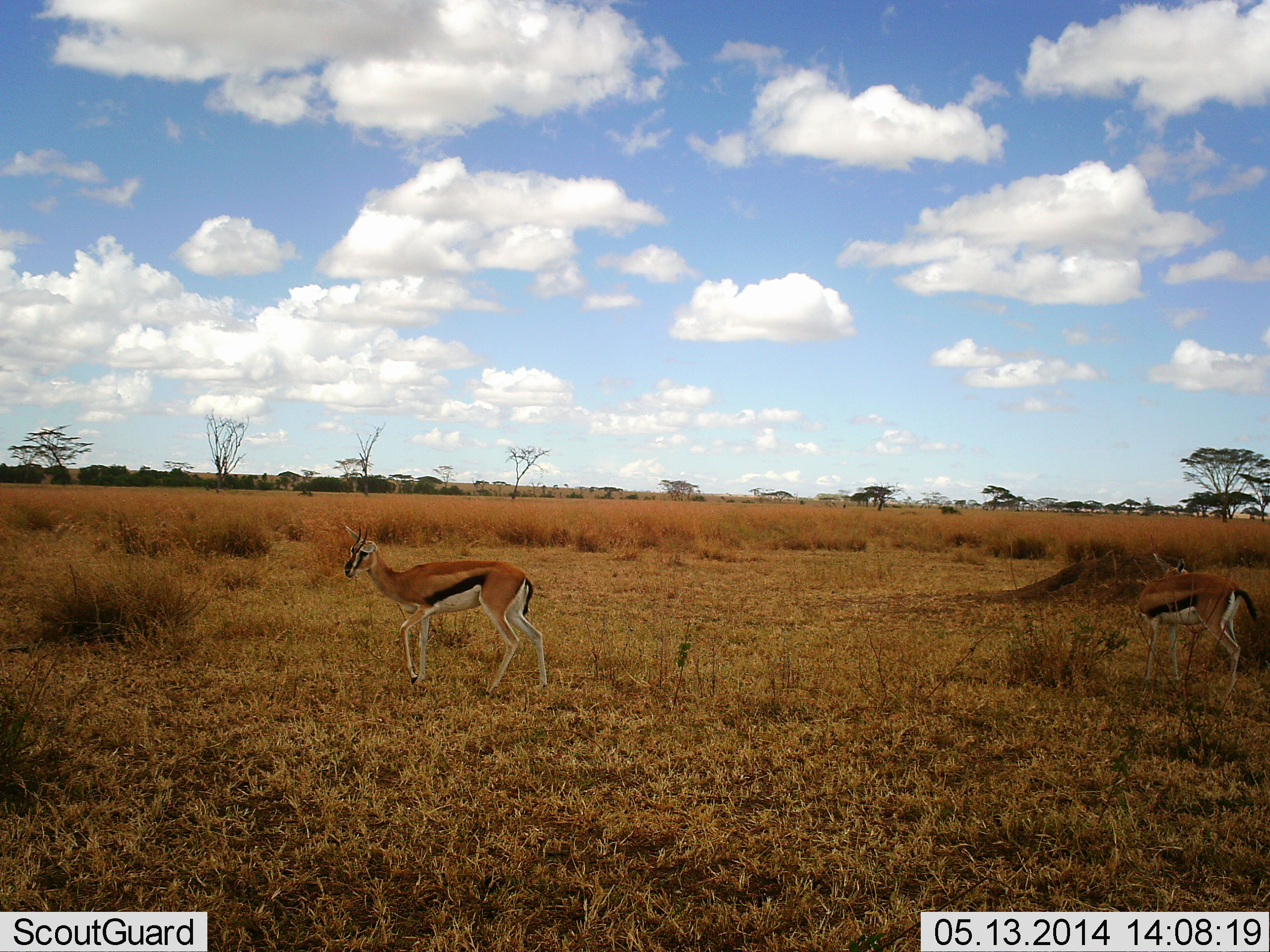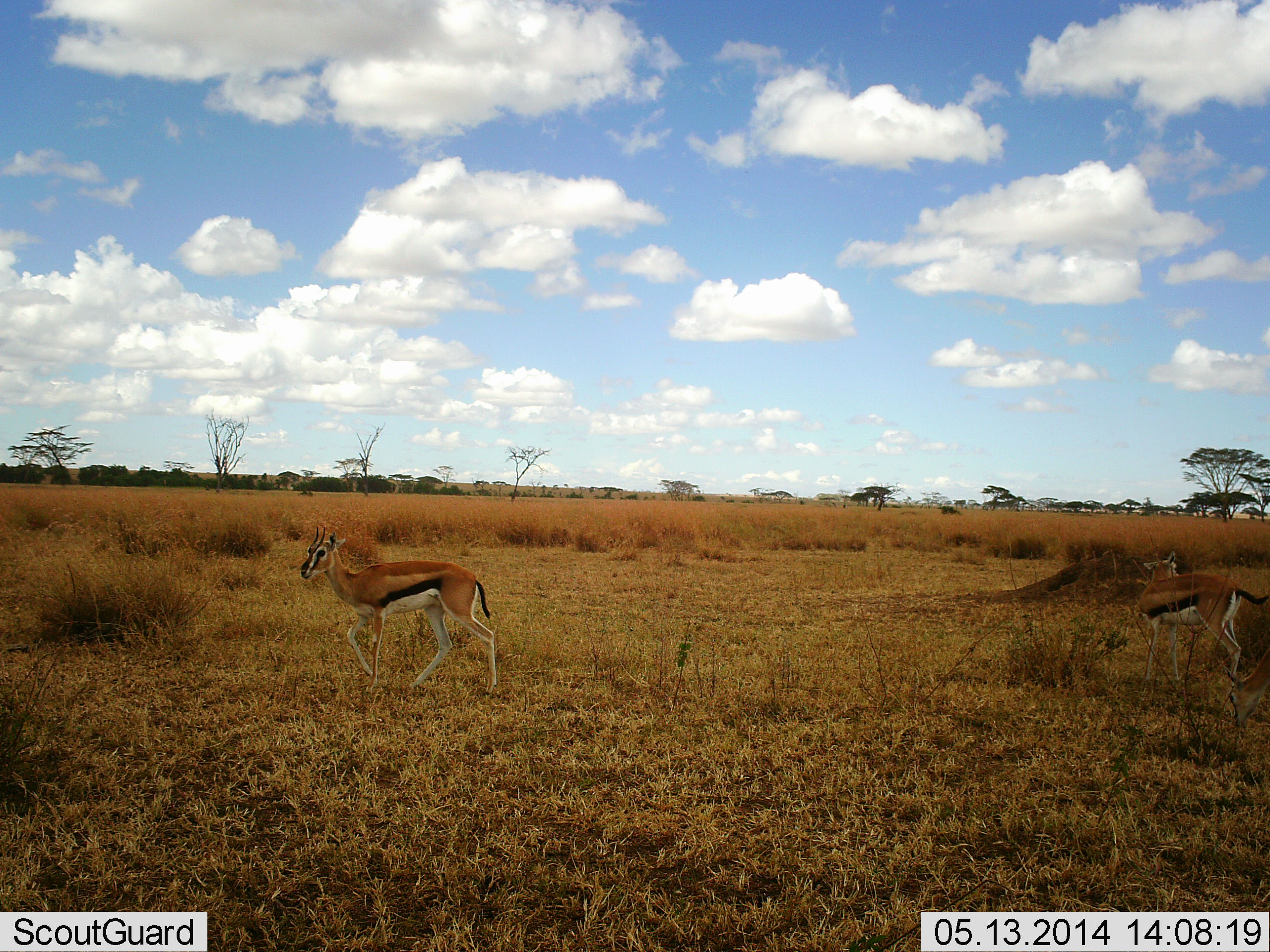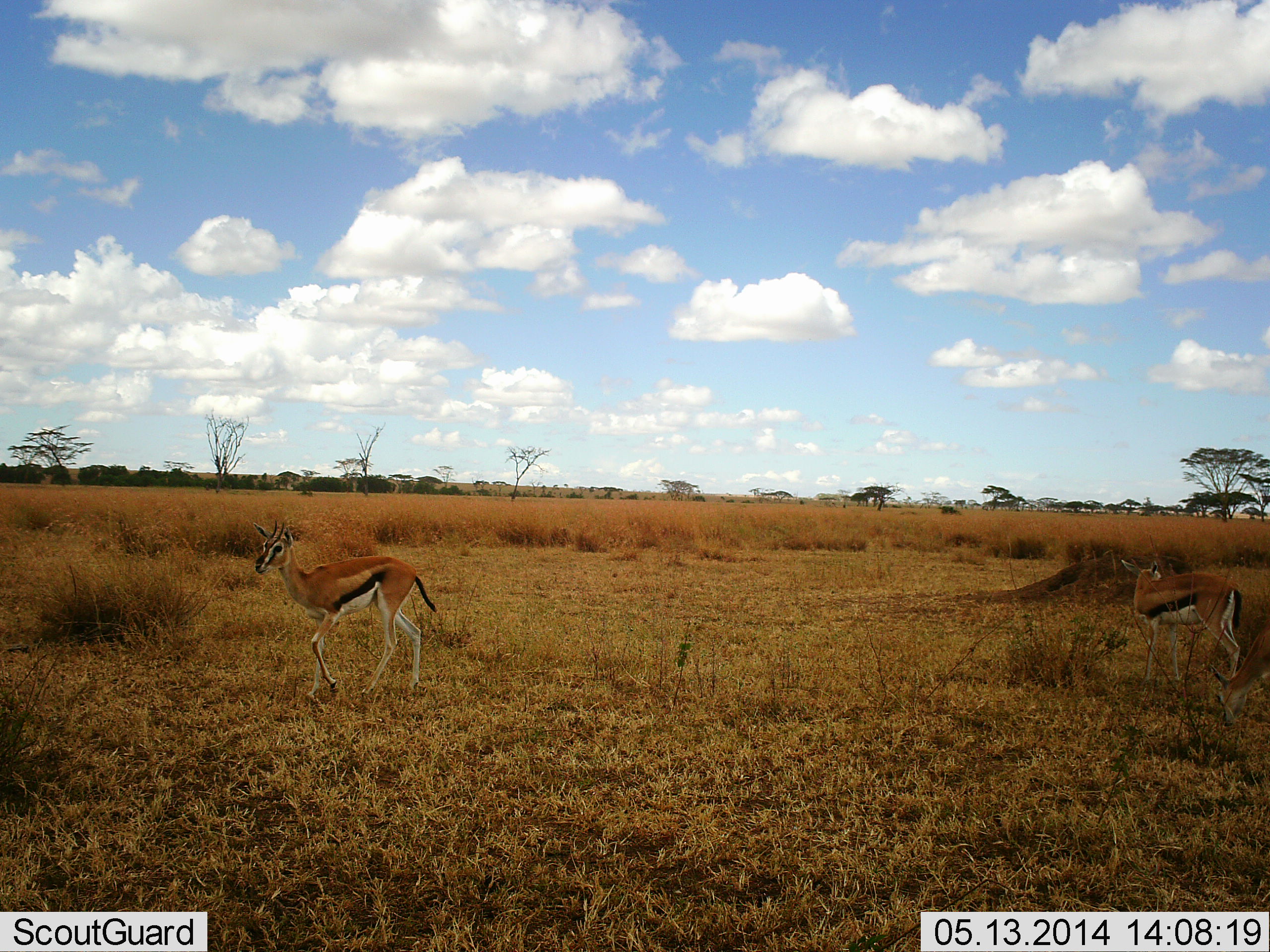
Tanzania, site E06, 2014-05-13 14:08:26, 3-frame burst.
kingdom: Animalia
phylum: Chordata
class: Mammalia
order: Artiodactyla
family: Bovidae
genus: Eudorcas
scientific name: Eudorcas thomsonii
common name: thomson's gazelle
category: gazellethomsons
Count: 3.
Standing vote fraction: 30%.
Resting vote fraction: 10%.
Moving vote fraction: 80%.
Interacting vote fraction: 0%.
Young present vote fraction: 0%.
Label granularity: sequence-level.